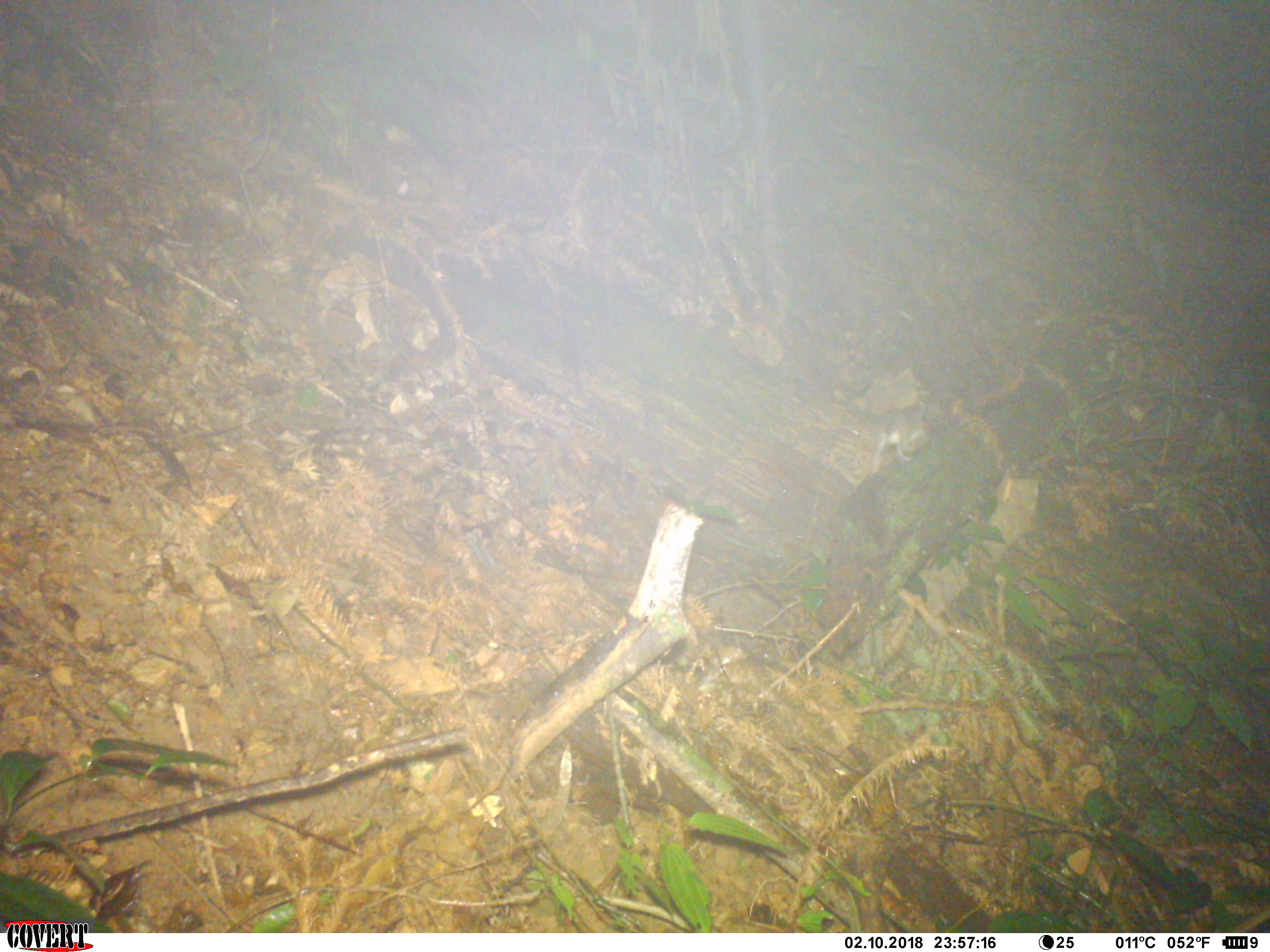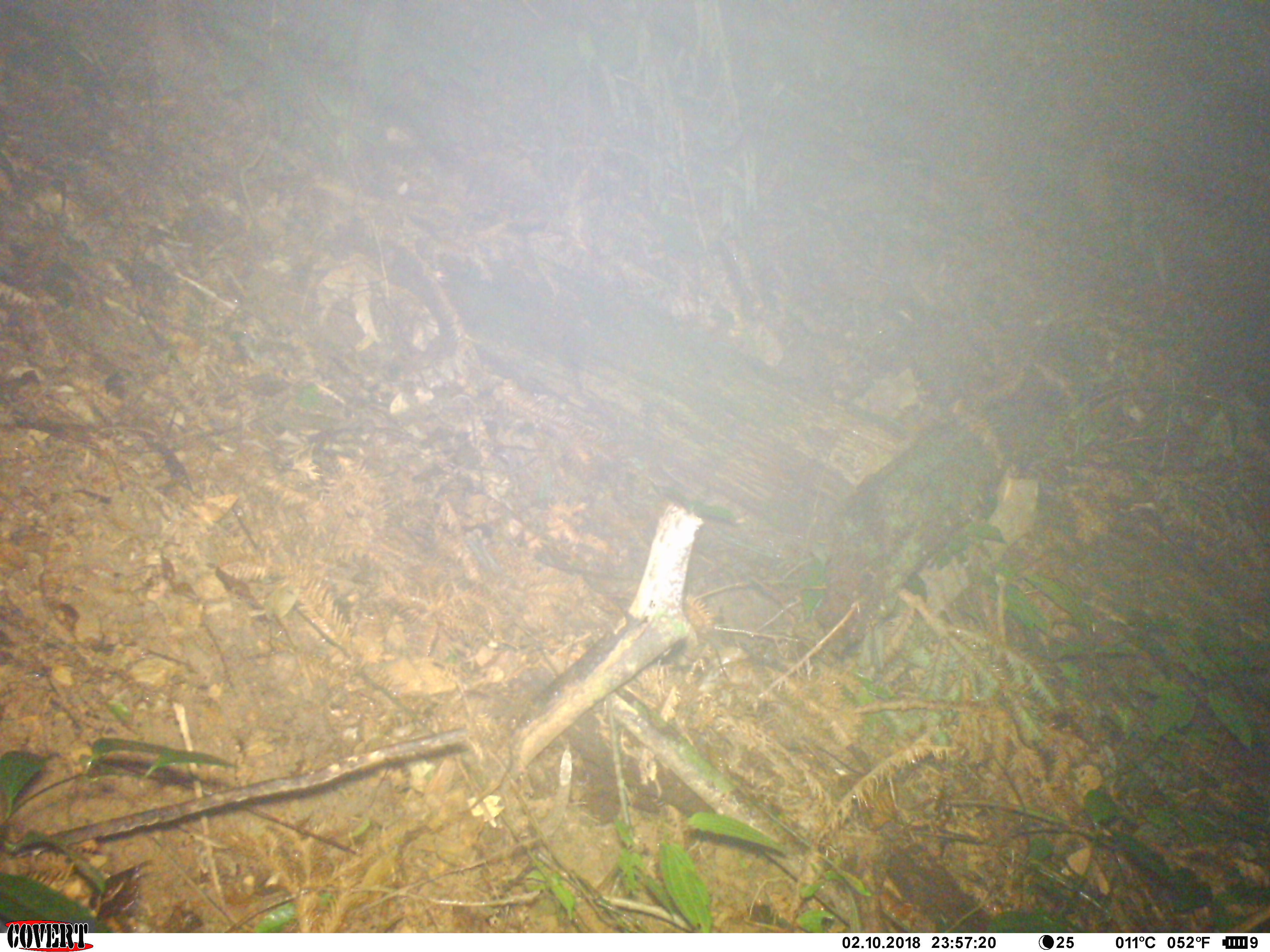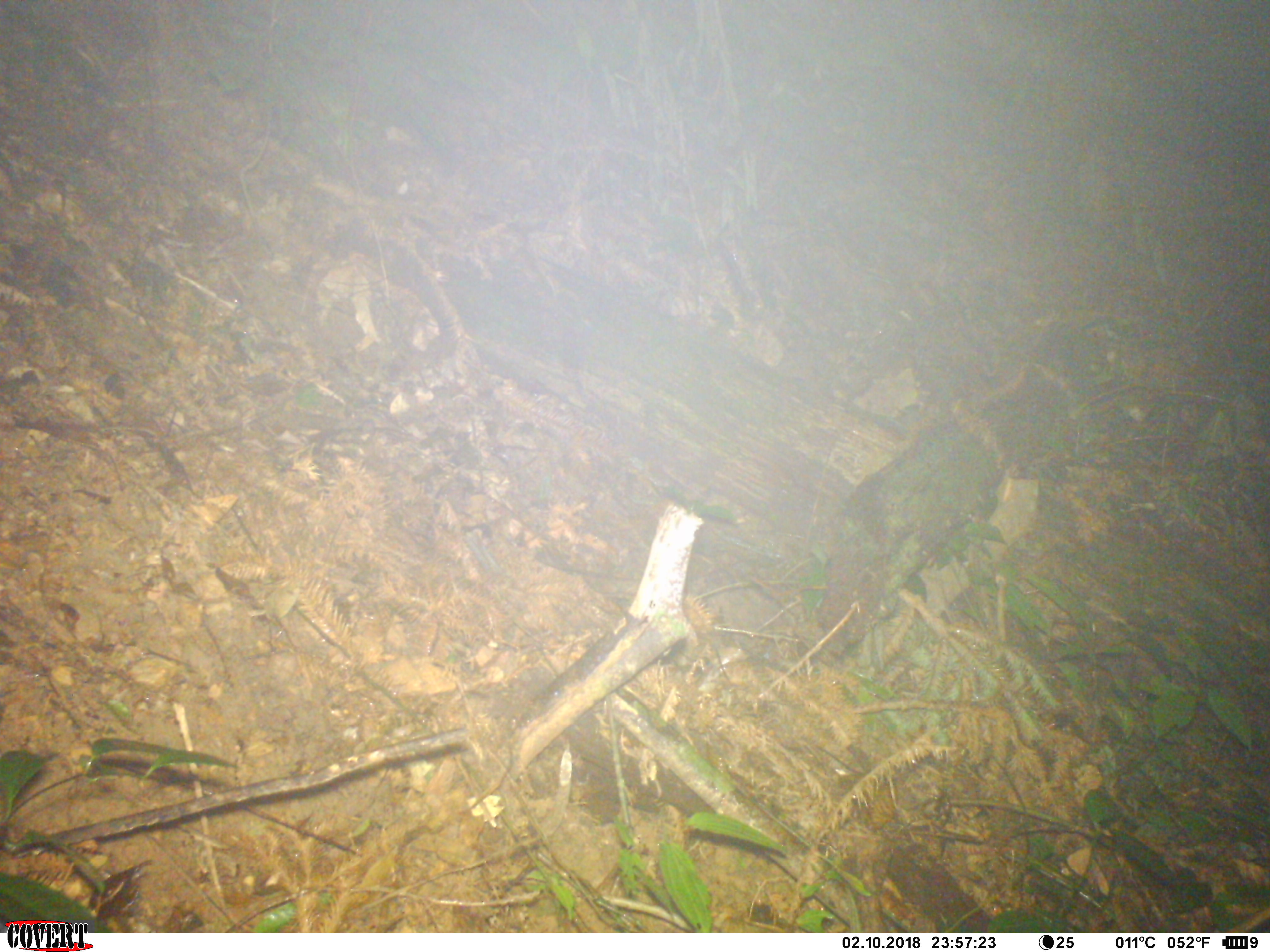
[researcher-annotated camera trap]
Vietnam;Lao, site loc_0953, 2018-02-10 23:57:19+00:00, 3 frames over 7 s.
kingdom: Animalia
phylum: Chordata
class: Mammalia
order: Rodentia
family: Muridae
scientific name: Muridae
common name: old-world mice and rats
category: unidentified murid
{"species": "unidentified murid (old-world mice and rats) (Muridae)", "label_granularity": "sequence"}